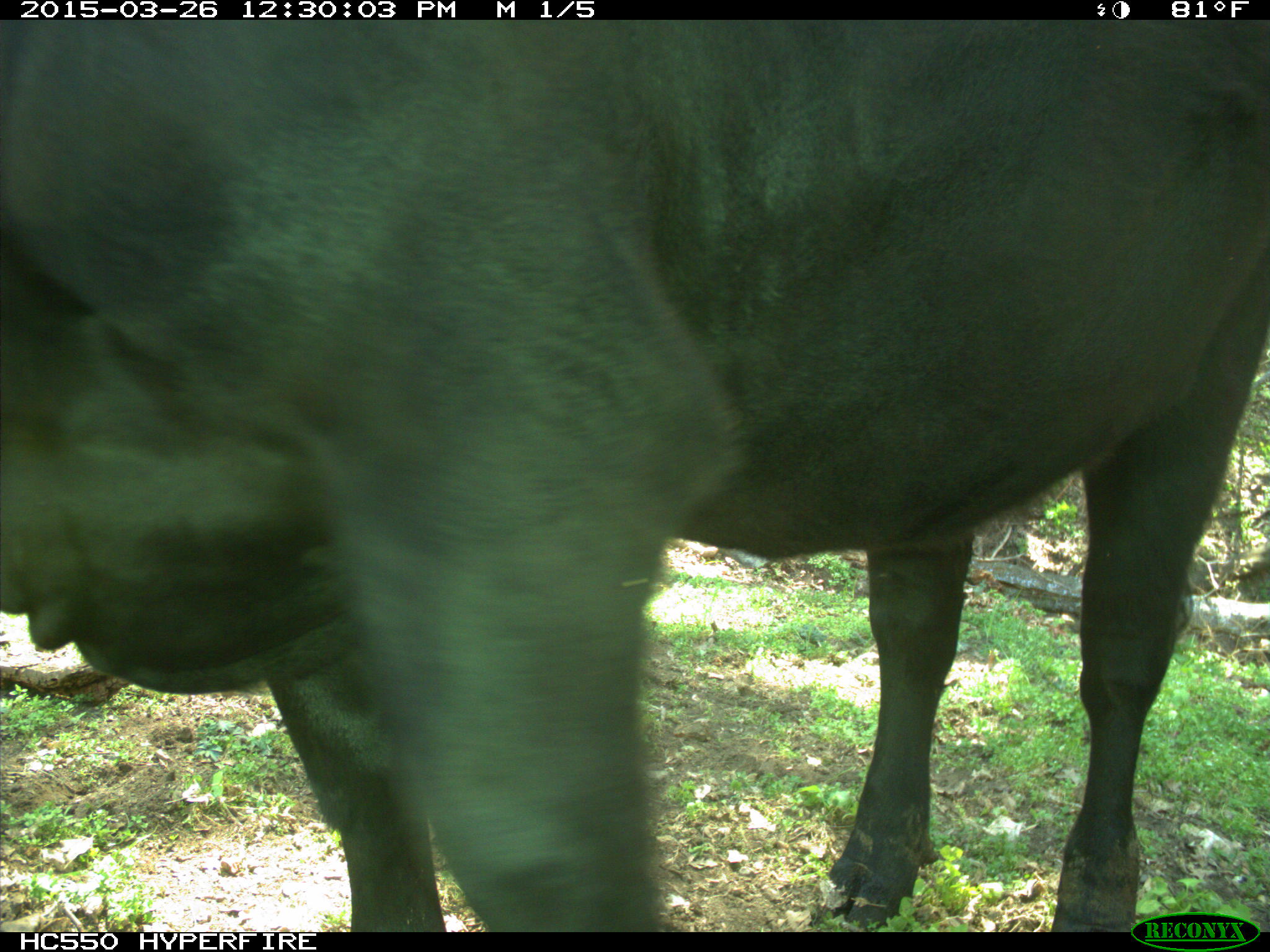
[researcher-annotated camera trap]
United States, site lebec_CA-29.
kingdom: Animalia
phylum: Chordata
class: Mammalia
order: Artiodactyla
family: Bovidae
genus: Bos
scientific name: Bos taurus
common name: domestic cow